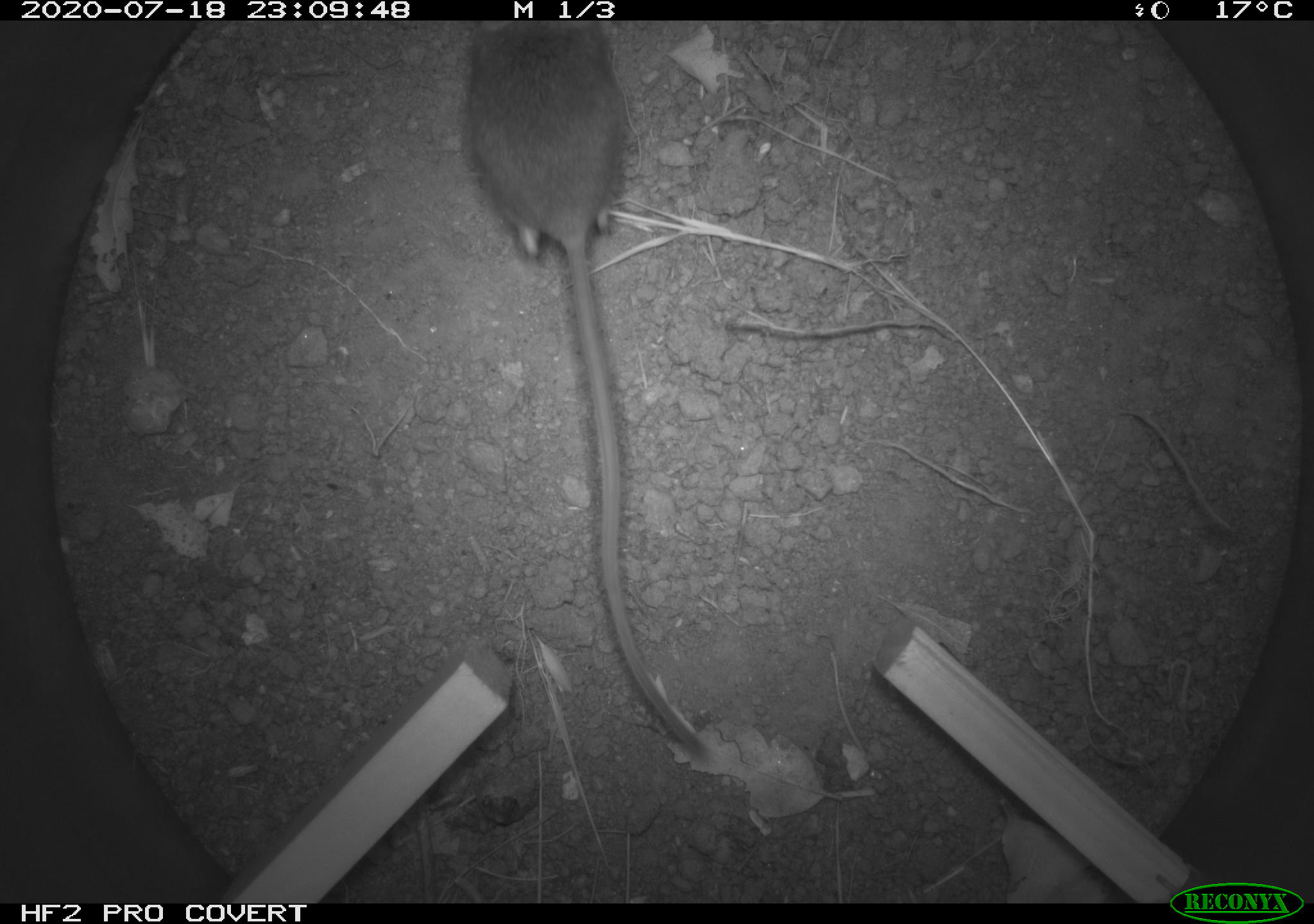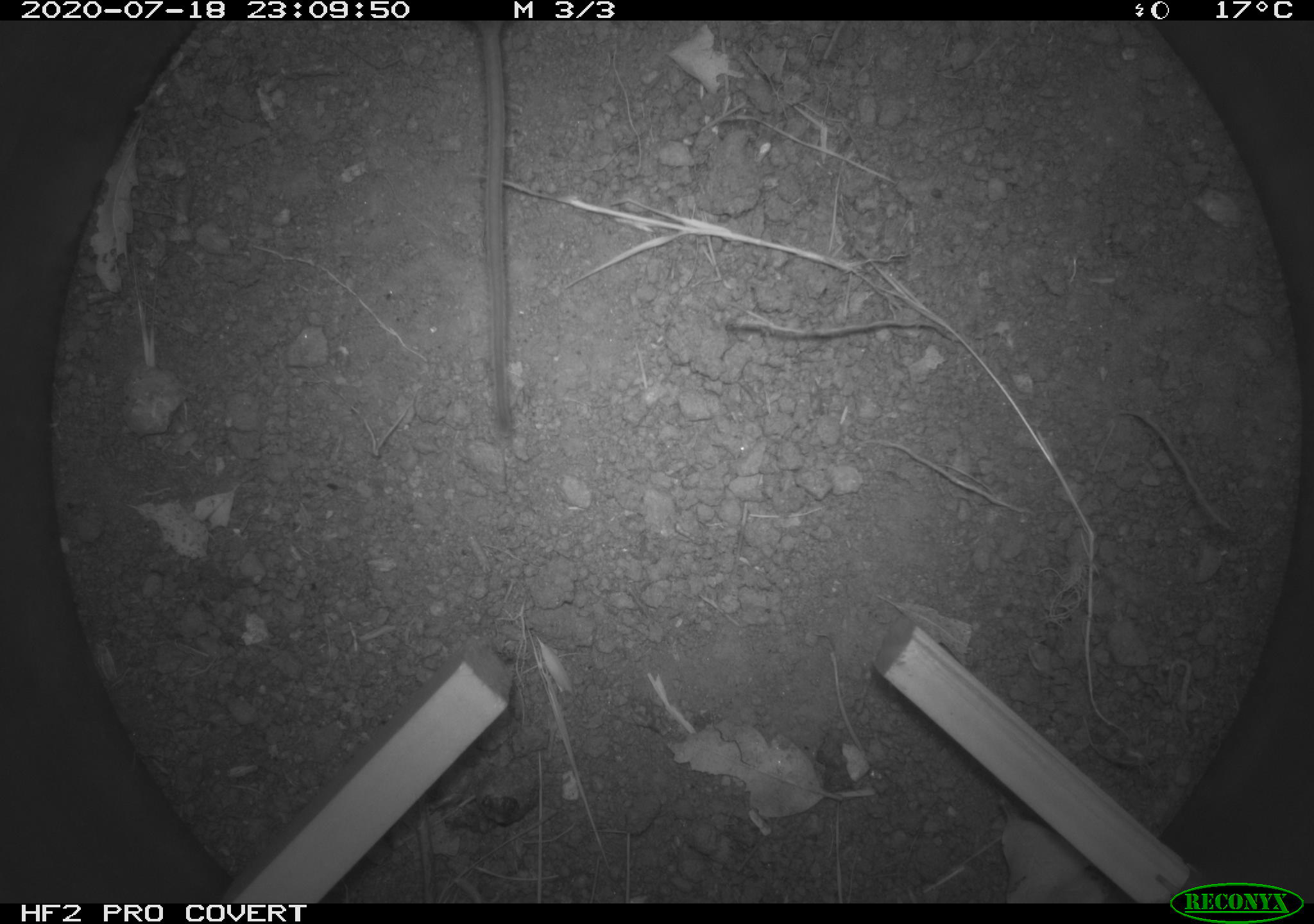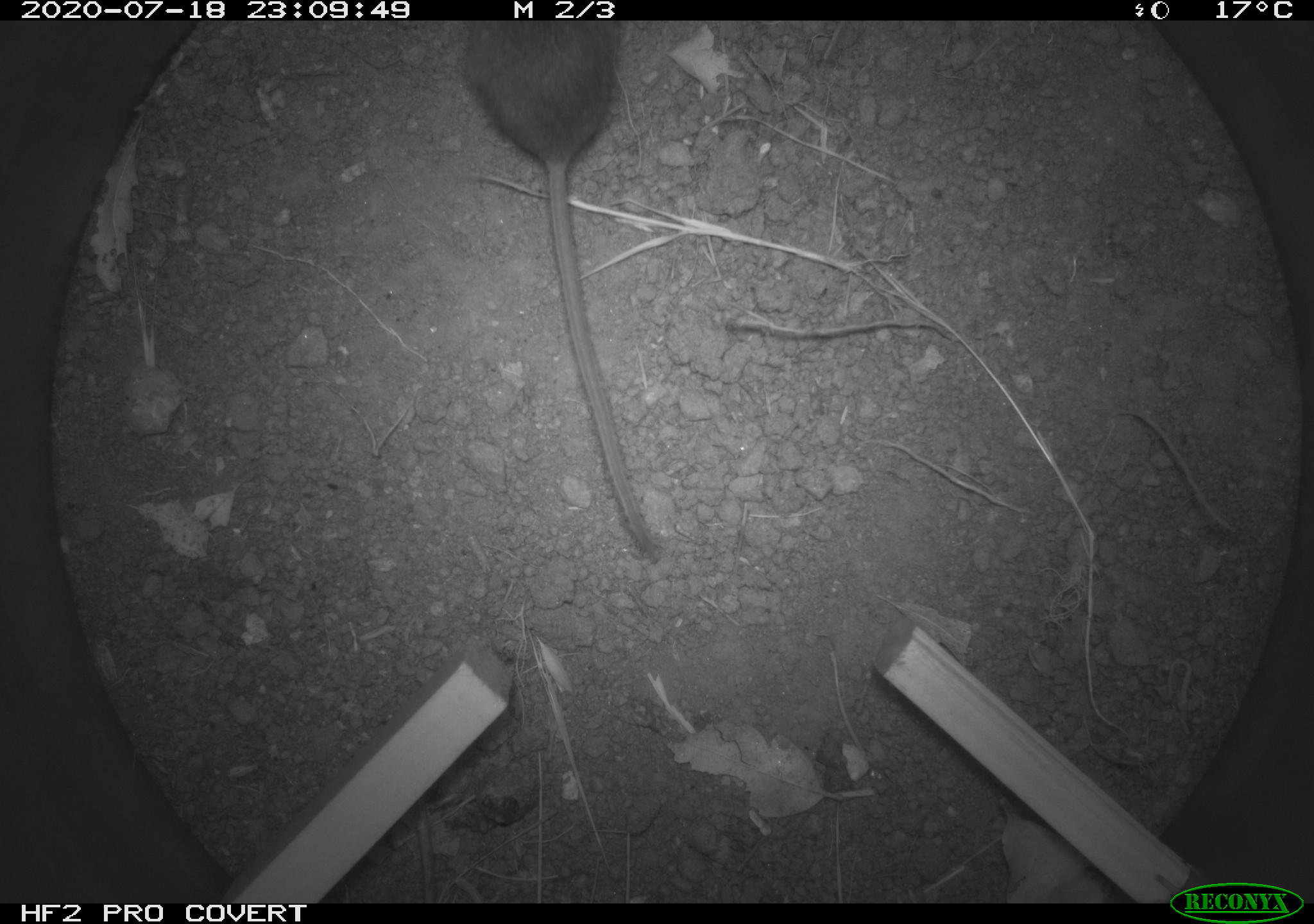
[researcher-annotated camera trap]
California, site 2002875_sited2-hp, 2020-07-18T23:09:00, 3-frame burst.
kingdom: Animalia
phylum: Chordata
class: Mammalia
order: Rodentia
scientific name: Rodentia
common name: rodent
Rodent (Rodentia).